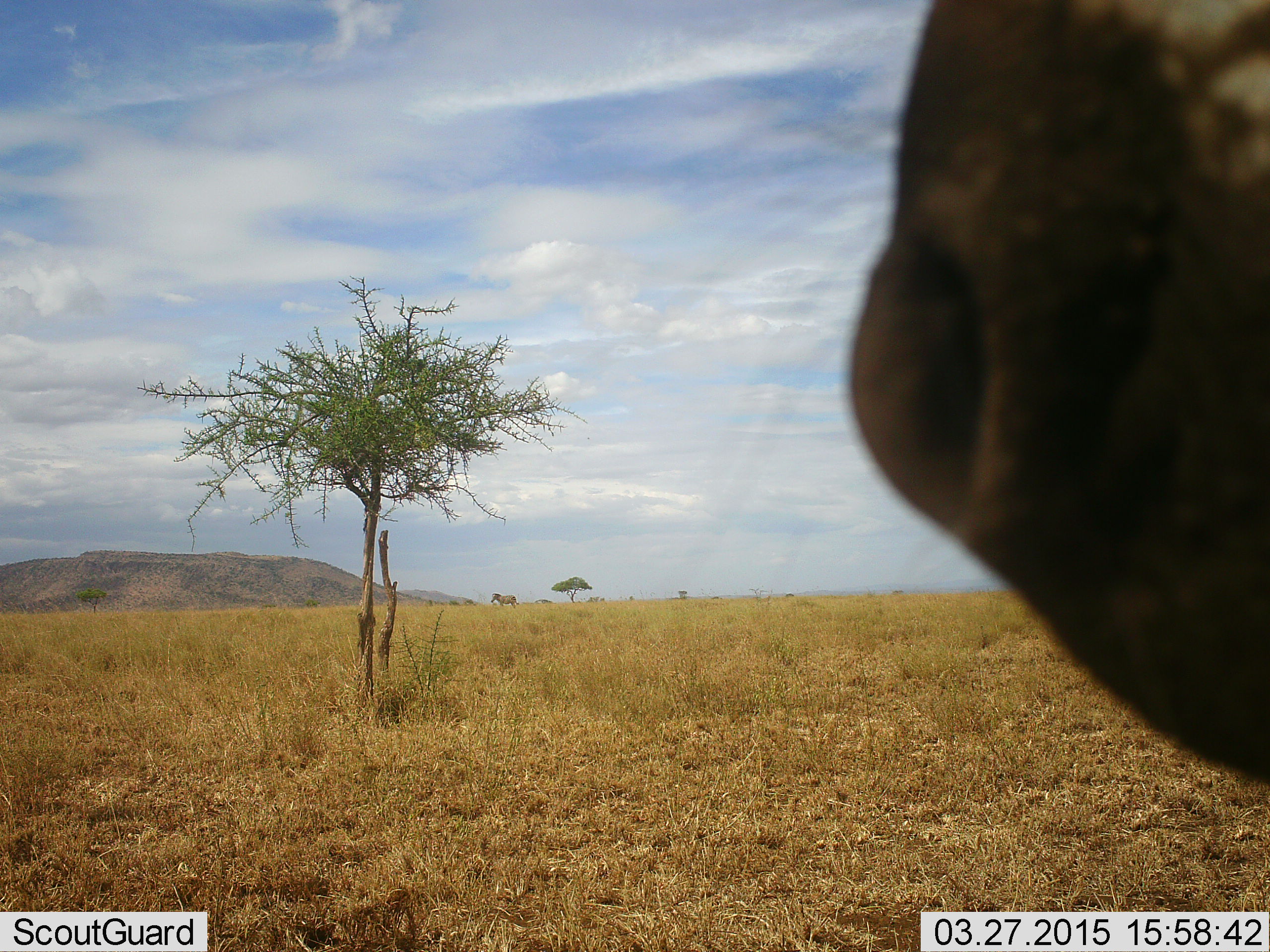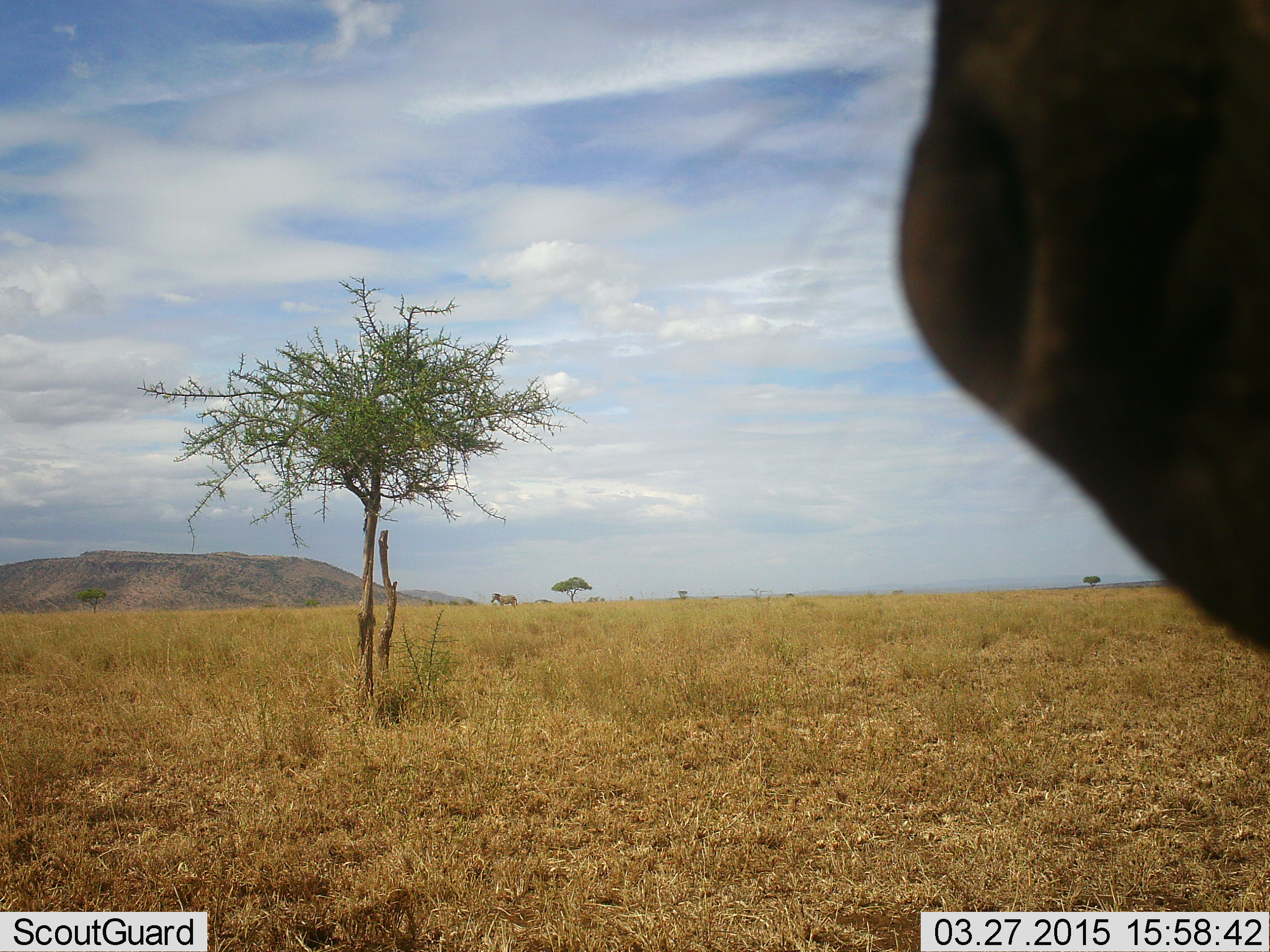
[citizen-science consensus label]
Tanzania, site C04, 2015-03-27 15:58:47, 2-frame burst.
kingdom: Animalia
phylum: Chordata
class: Mammalia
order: Artiodactyla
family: Bovidae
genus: Connochaetes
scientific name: Connochaetes taurinus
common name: blue wildebeest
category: wildebeest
Wildebeest (blue wildebeest) (Connochaetes taurinus), count 1. Behavior (volunteer vote fractions): standing 80%, resting 0%, moving 20%, interacting 0%. Young present (vote fraction): 0%. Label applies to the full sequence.